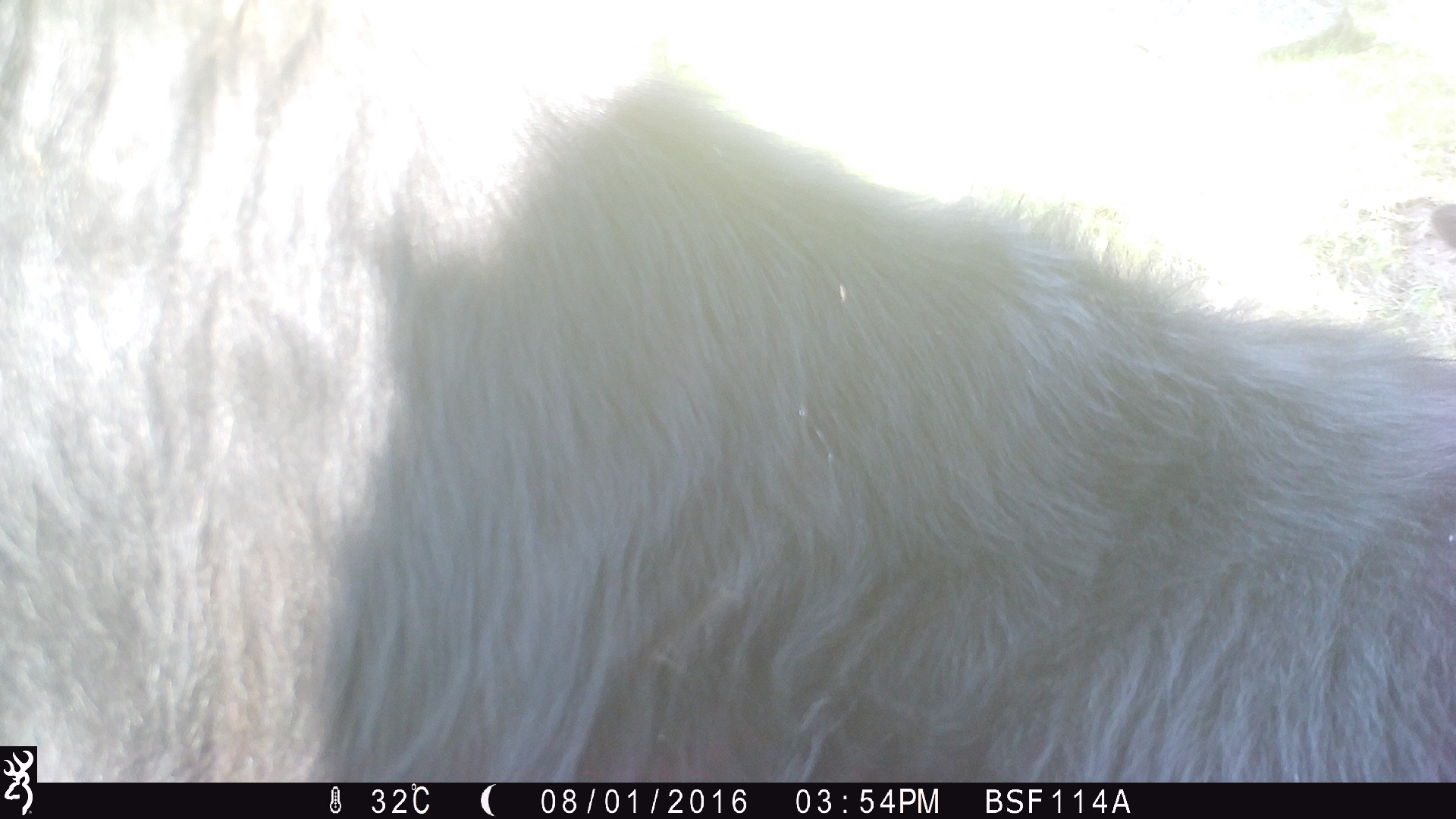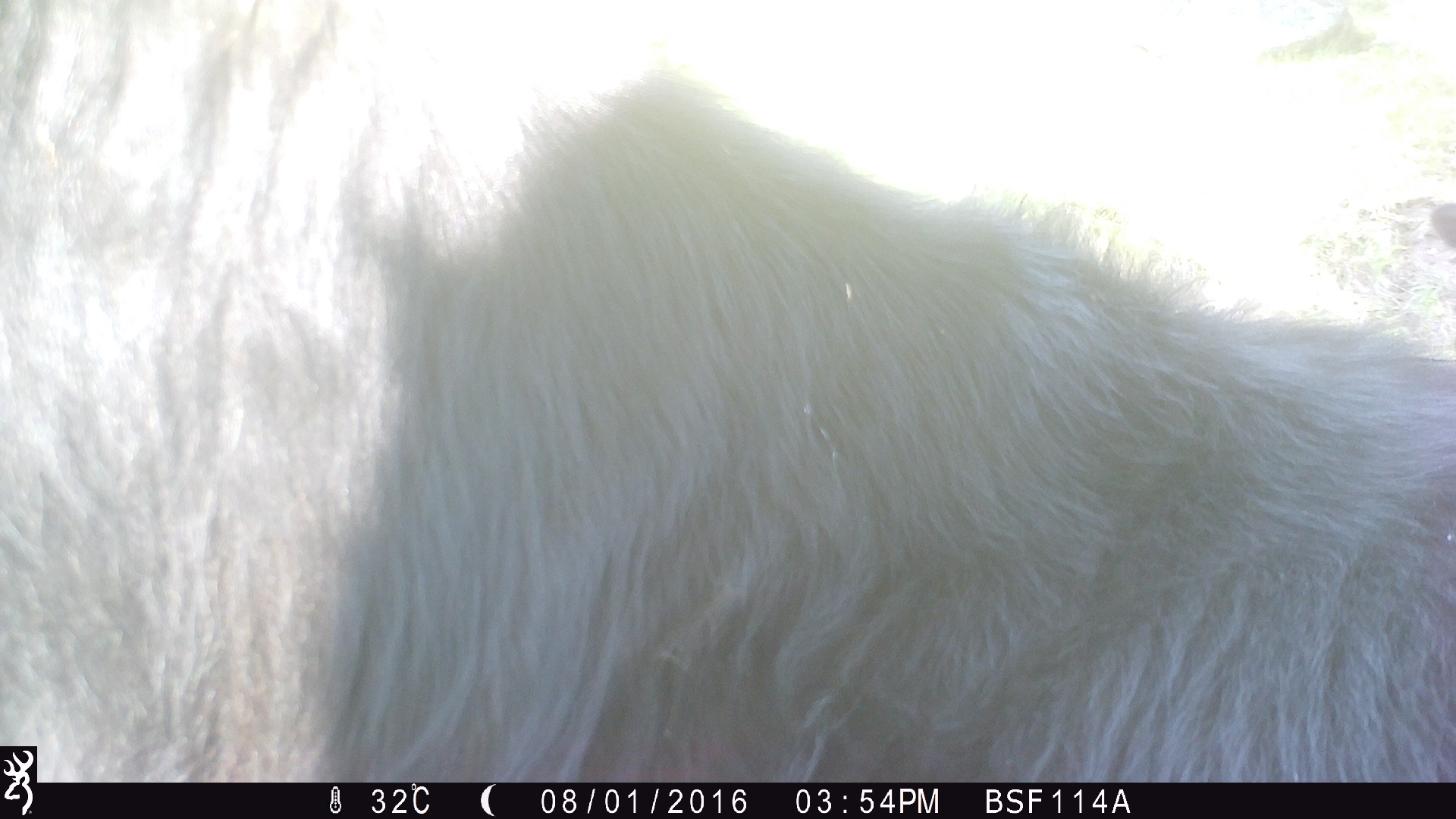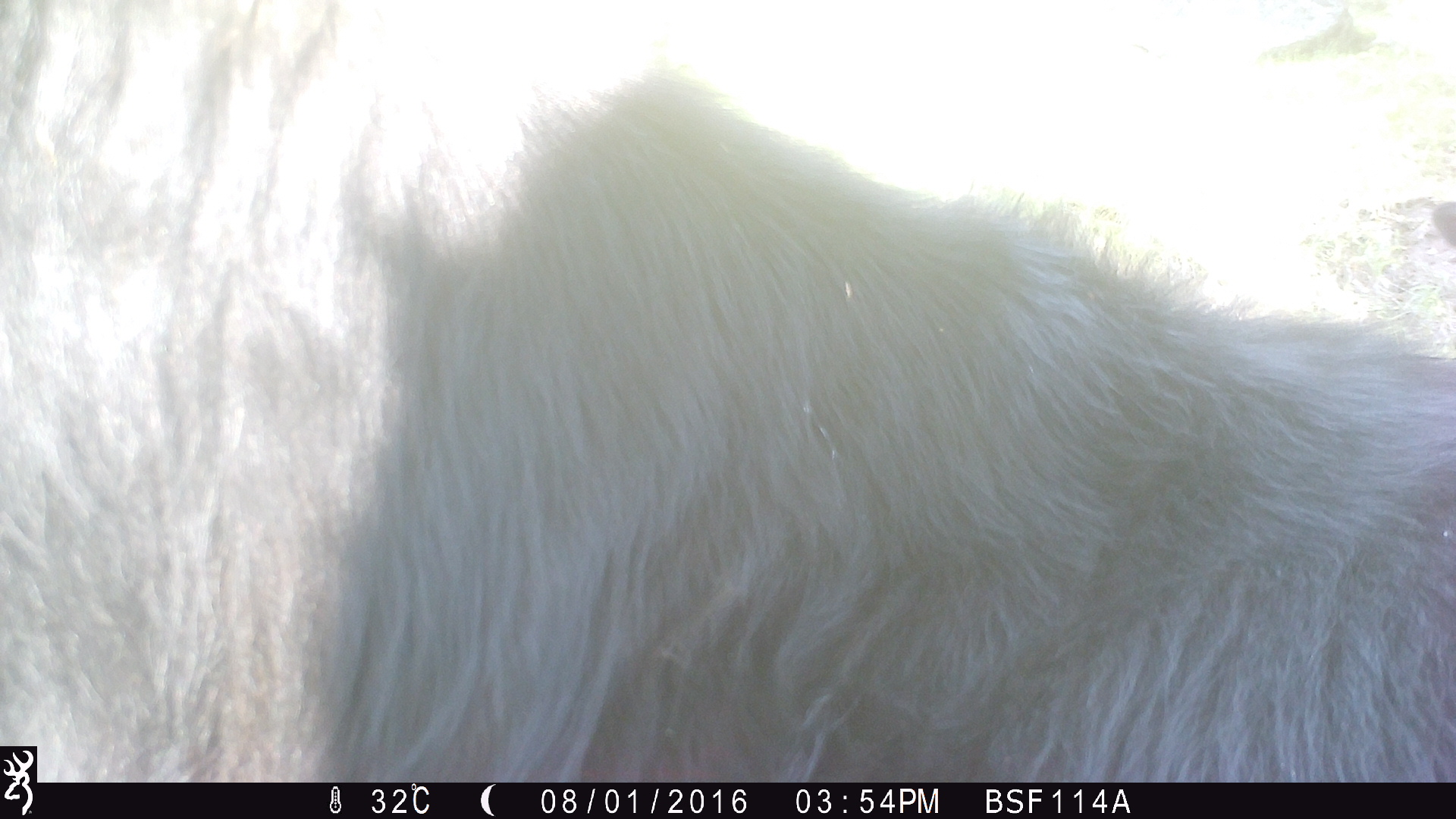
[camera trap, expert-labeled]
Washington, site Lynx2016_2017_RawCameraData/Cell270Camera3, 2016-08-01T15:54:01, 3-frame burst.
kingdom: Animalia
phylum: Chordata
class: Mammalia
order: Artiodactyla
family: Bovidae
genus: Bos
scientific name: Bos taurus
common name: domestic cattle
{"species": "domestic cattle (Bos taurus)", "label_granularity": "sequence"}